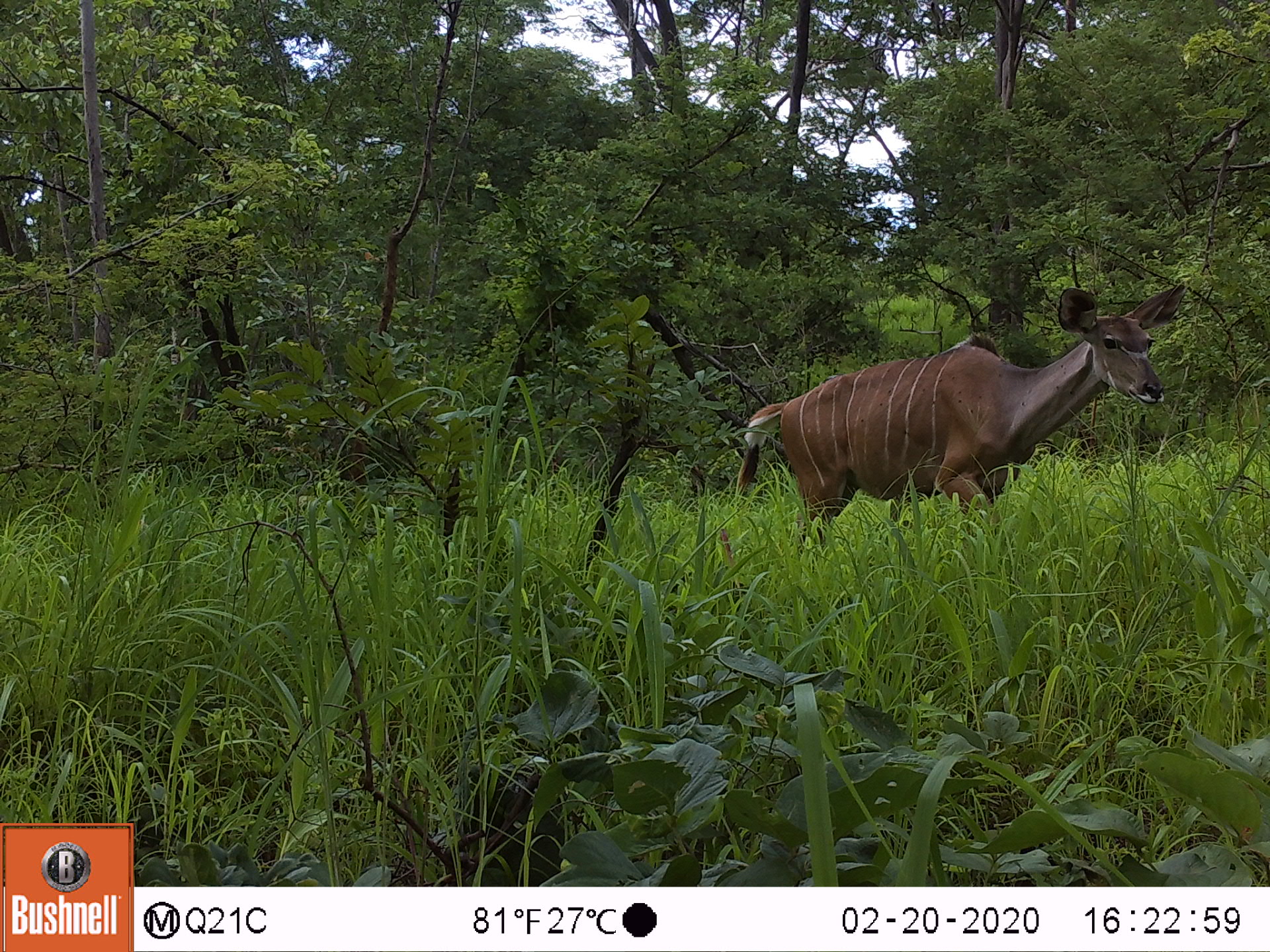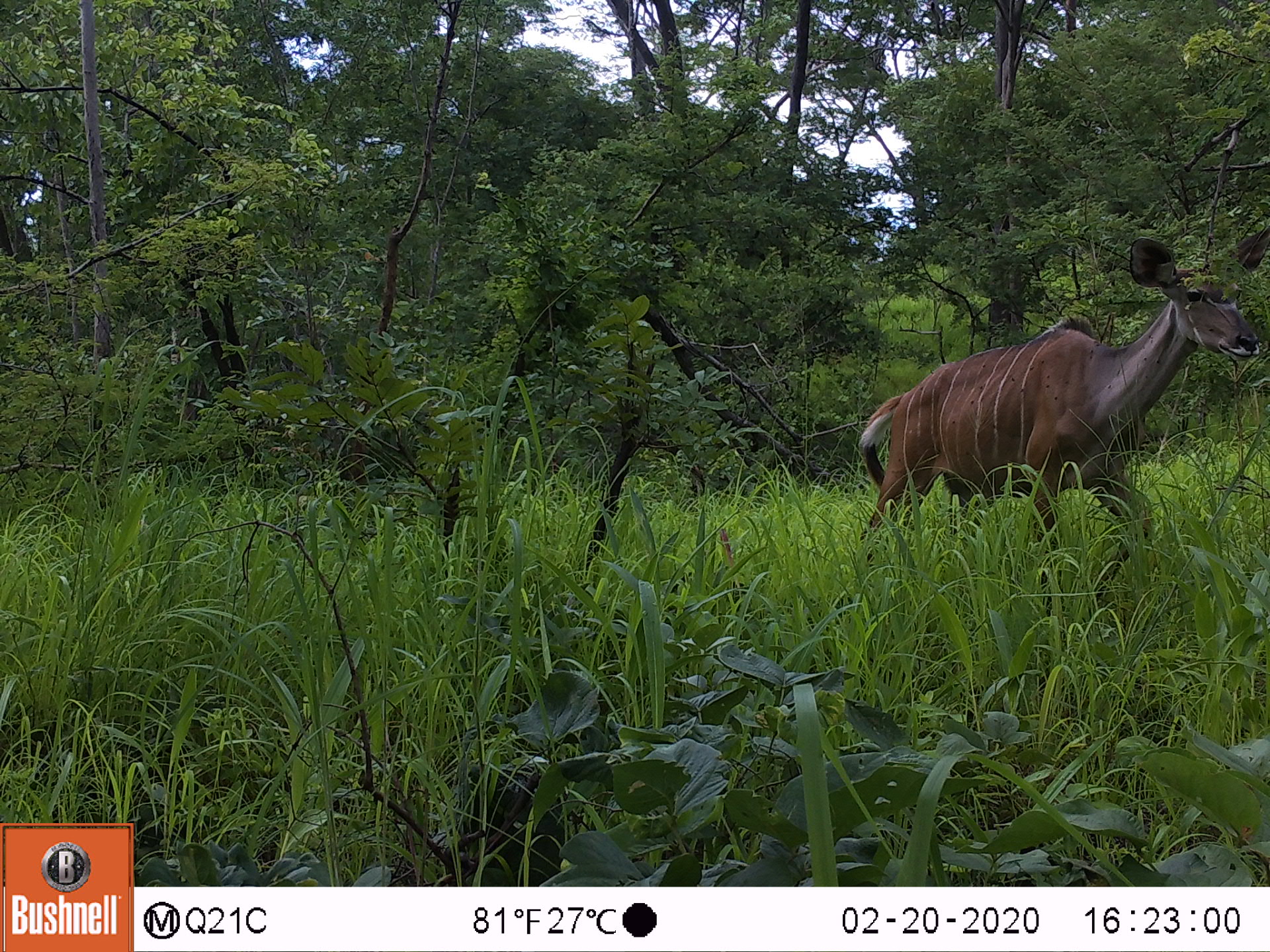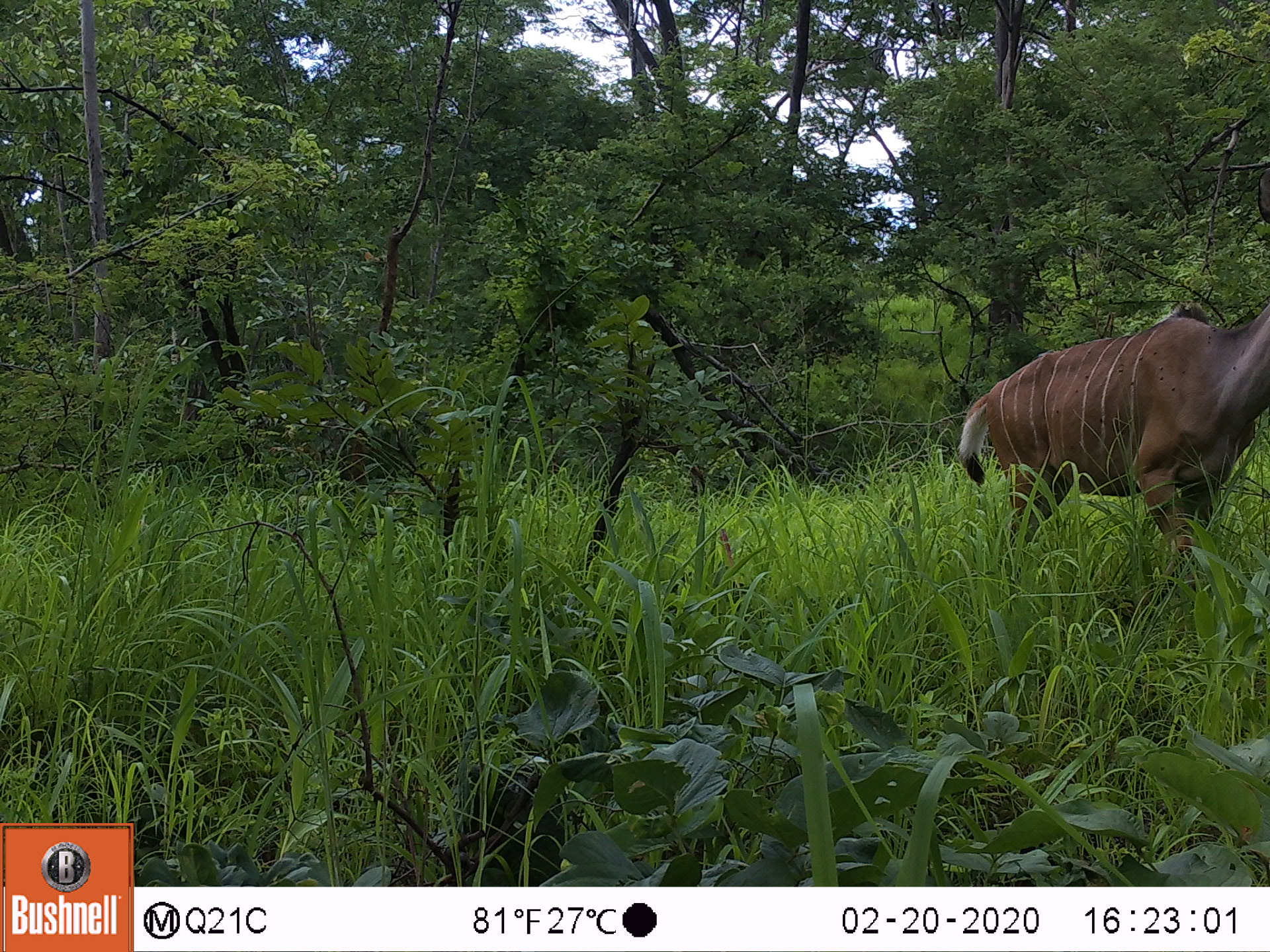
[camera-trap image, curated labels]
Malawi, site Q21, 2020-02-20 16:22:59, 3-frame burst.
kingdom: Animalia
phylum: Chordata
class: Mammalia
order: Artiodactyla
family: Bovidae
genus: Tragelaphus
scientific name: Tragelaphus strepsiceros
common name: greater kudu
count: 1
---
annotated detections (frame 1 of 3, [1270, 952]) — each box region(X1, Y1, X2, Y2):
greater kudu: region(723, 279, 1185, 552)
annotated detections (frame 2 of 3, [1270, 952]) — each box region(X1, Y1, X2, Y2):
greater kudu: region(838, 234, 1262, 591)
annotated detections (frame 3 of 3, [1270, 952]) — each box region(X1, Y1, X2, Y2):
greater kudu: region(959, 258, 1262, 582)